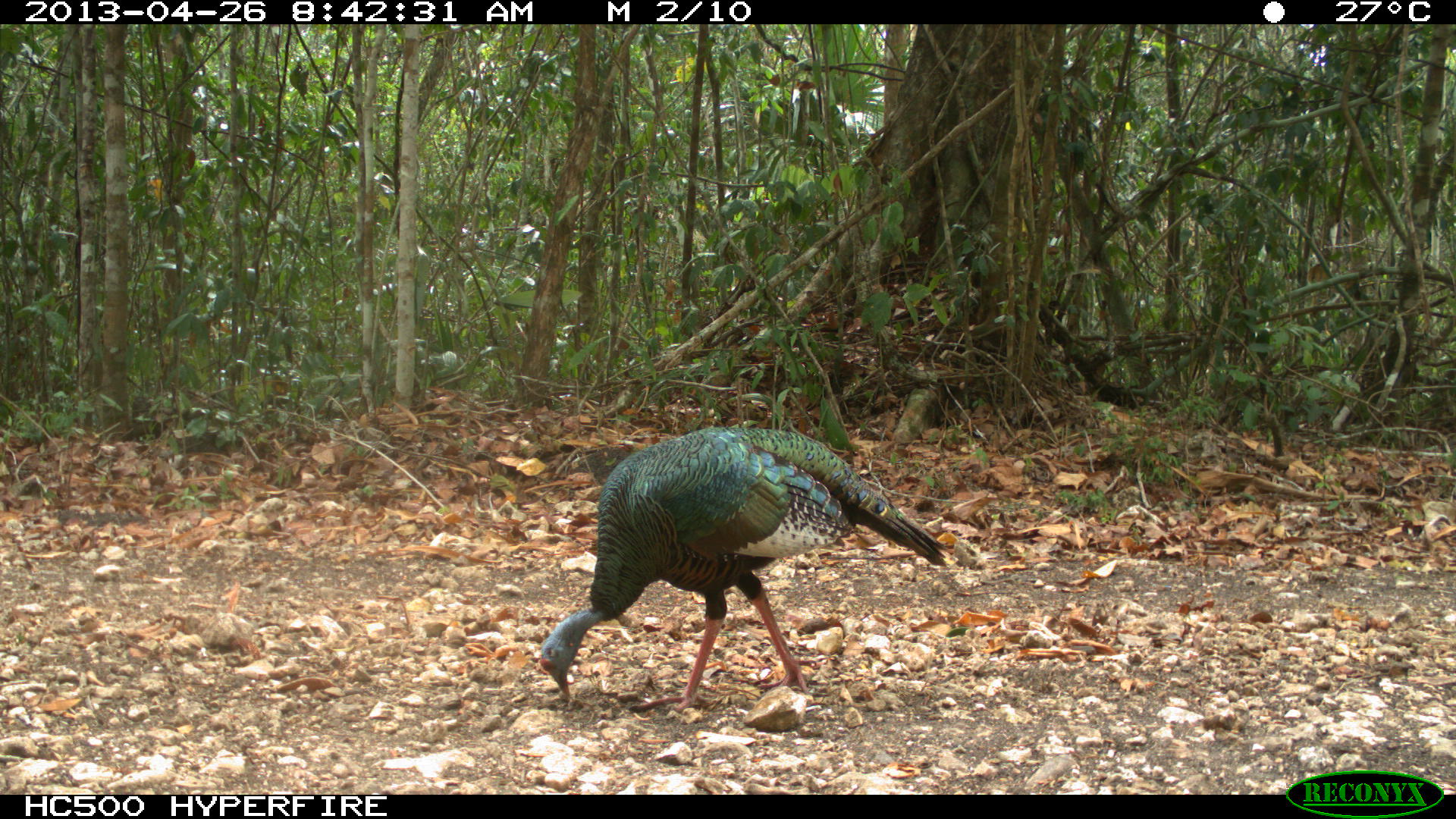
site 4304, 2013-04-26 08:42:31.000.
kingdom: Animalia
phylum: Chordata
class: Aves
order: Galliformes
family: Phasianidae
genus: Meleagris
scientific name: Meleagris ocellata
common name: ocellated turkey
Meleagris ocellata (ocellated turkey), count 2.